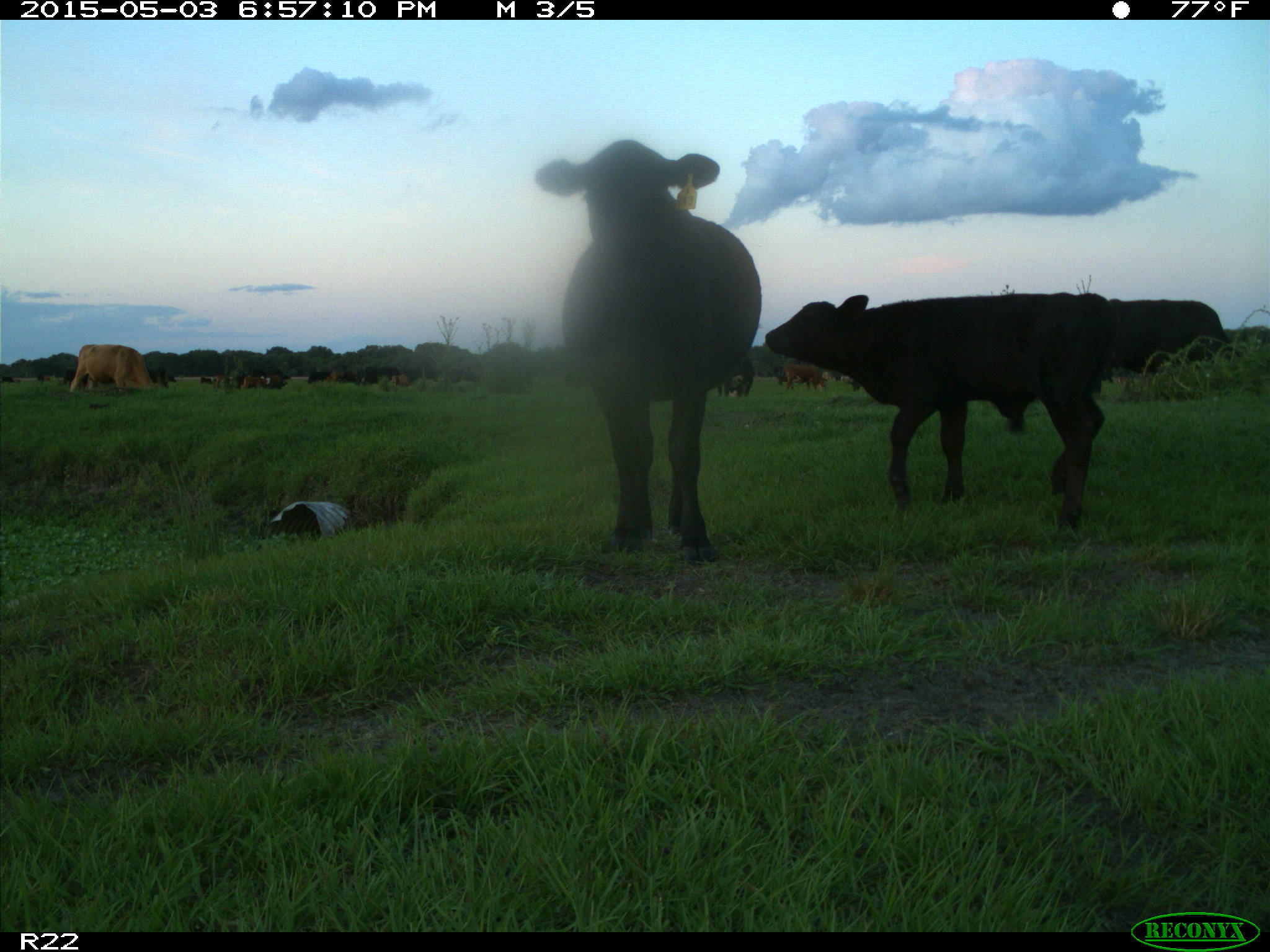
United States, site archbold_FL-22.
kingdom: Animalia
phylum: Chordata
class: Mammalia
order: Artiodactyla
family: Bovidae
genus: Bos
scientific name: Bos taurus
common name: domestic cow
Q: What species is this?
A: Bos taurus (domestic cow).